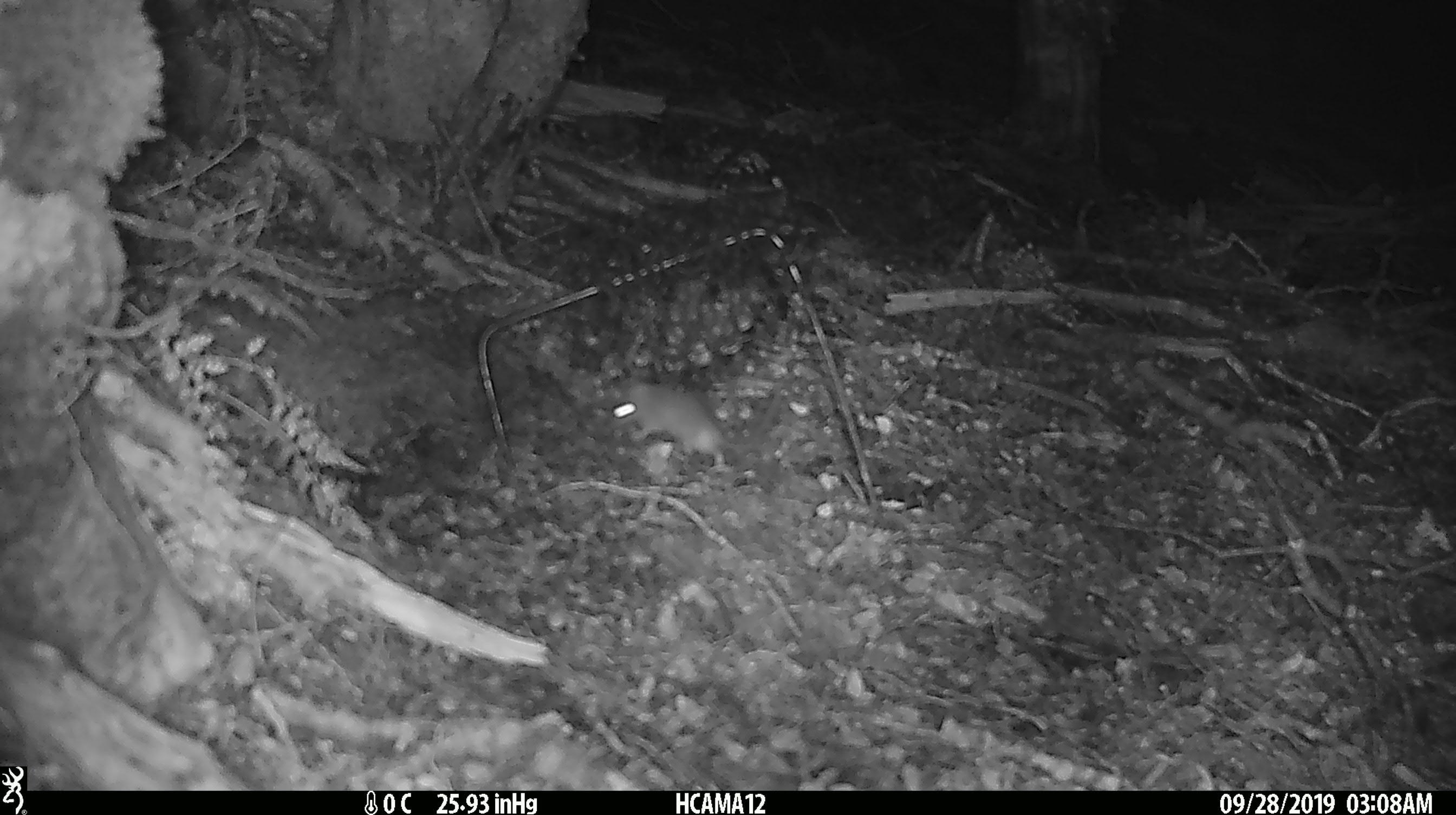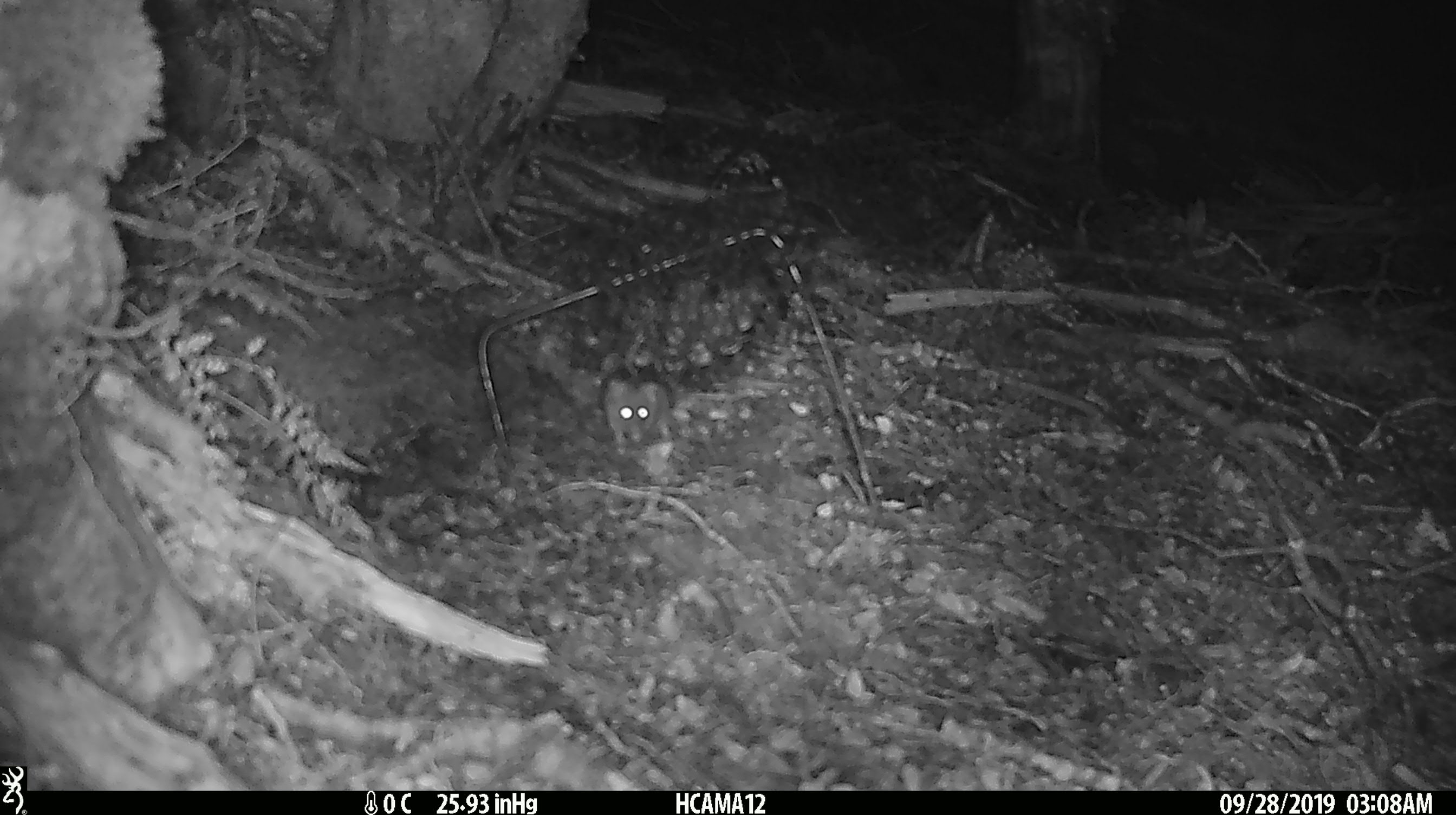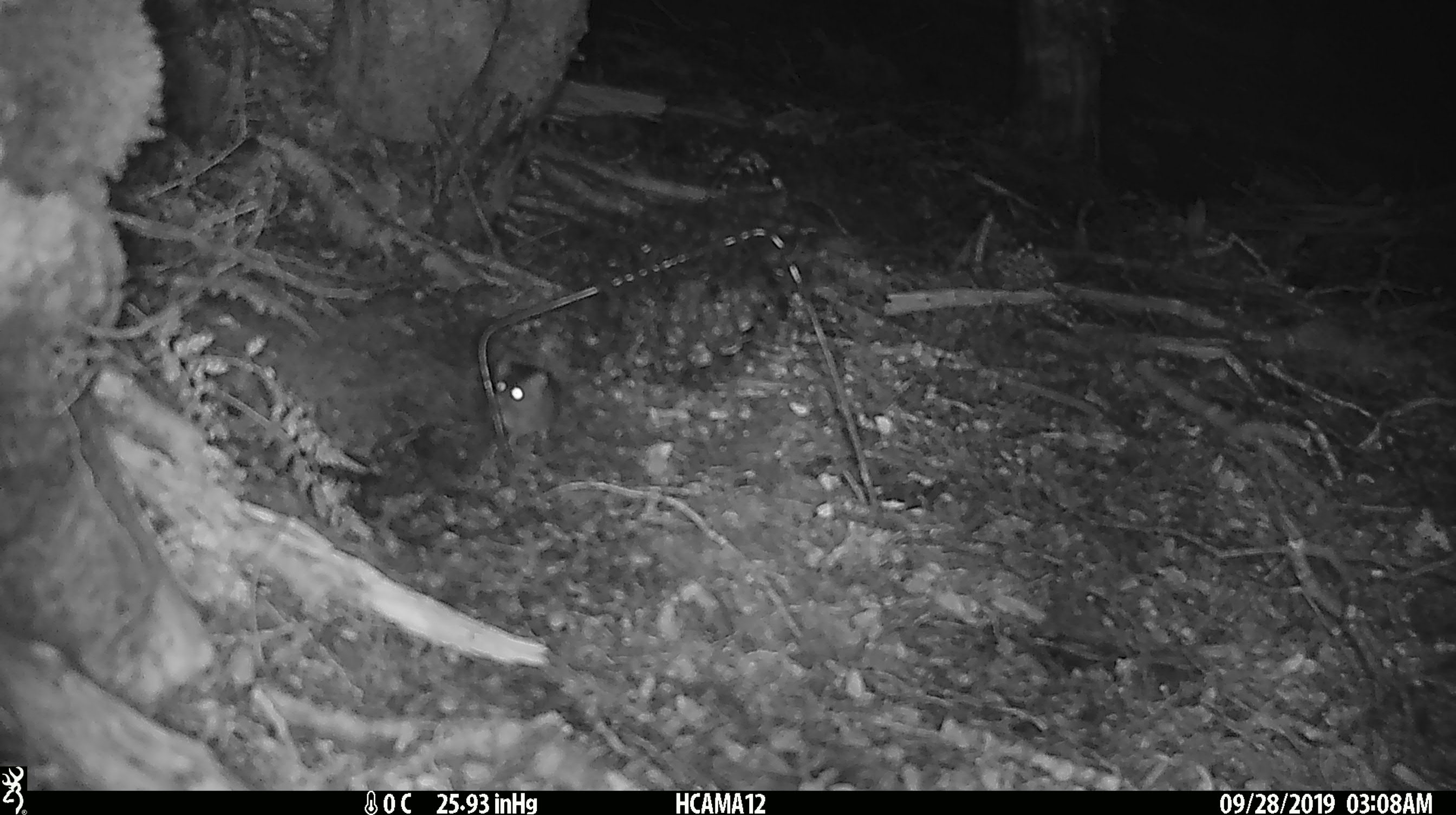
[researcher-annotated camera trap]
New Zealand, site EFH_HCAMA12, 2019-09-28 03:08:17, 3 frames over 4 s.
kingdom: Animalia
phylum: Chordata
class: Mammalia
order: Rodentia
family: Muridae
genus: Mus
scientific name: Mus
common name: mouse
Mouse (Mus).